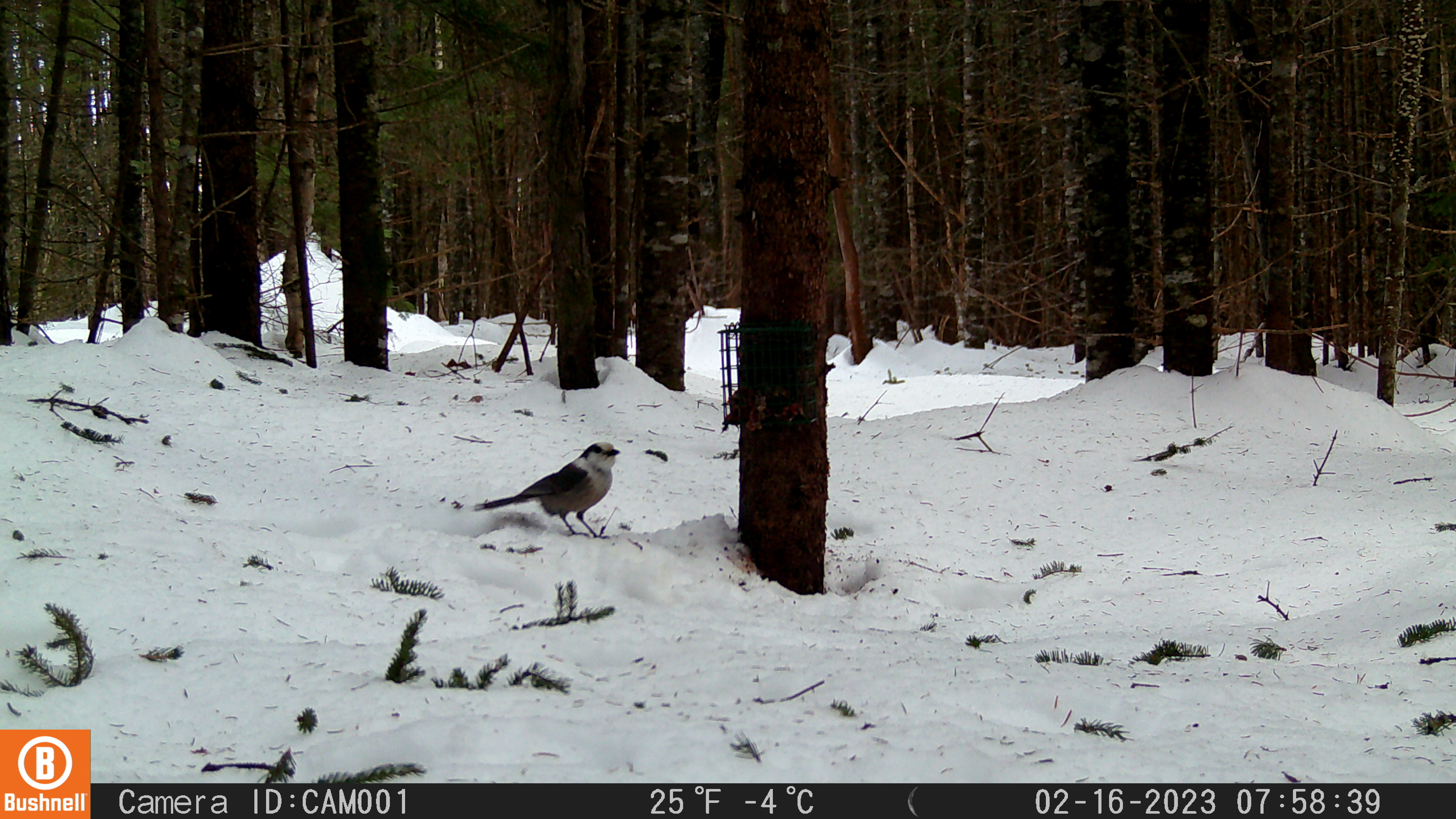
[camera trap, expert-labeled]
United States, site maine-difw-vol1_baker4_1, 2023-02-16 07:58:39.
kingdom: Animalia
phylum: Chordata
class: Aves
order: Passeriformes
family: Corvidae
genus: Perisoreus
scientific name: Perisoreus canadensis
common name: canada jay